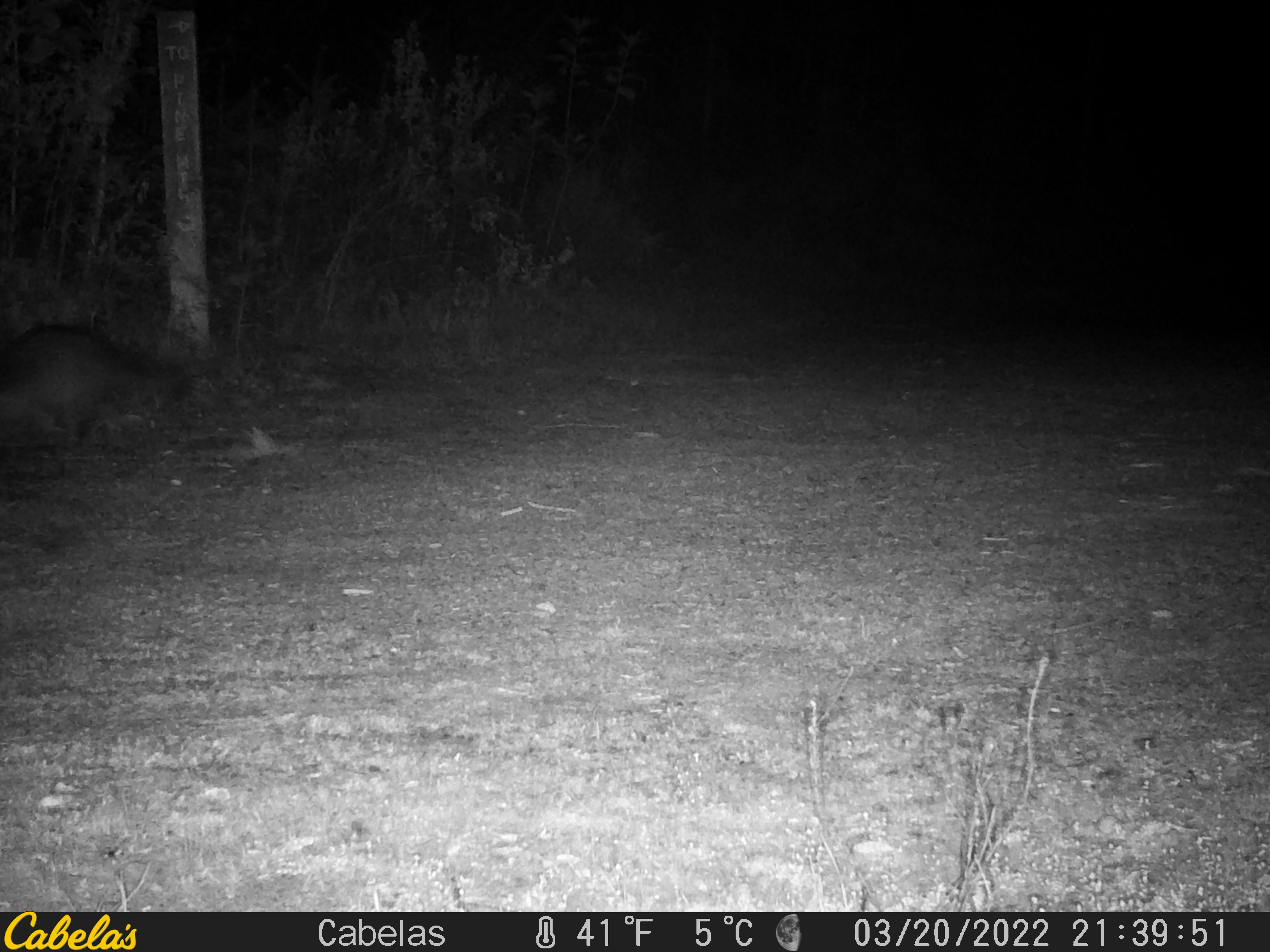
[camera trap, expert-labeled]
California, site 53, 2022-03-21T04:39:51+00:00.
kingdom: Animalia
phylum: Chordata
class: Mammalia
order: Carnivora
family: Canidae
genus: Urocyon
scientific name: Urocyon cinereoargenteus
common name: gray fox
Gray fox (Urocyon cinereoargenteus).